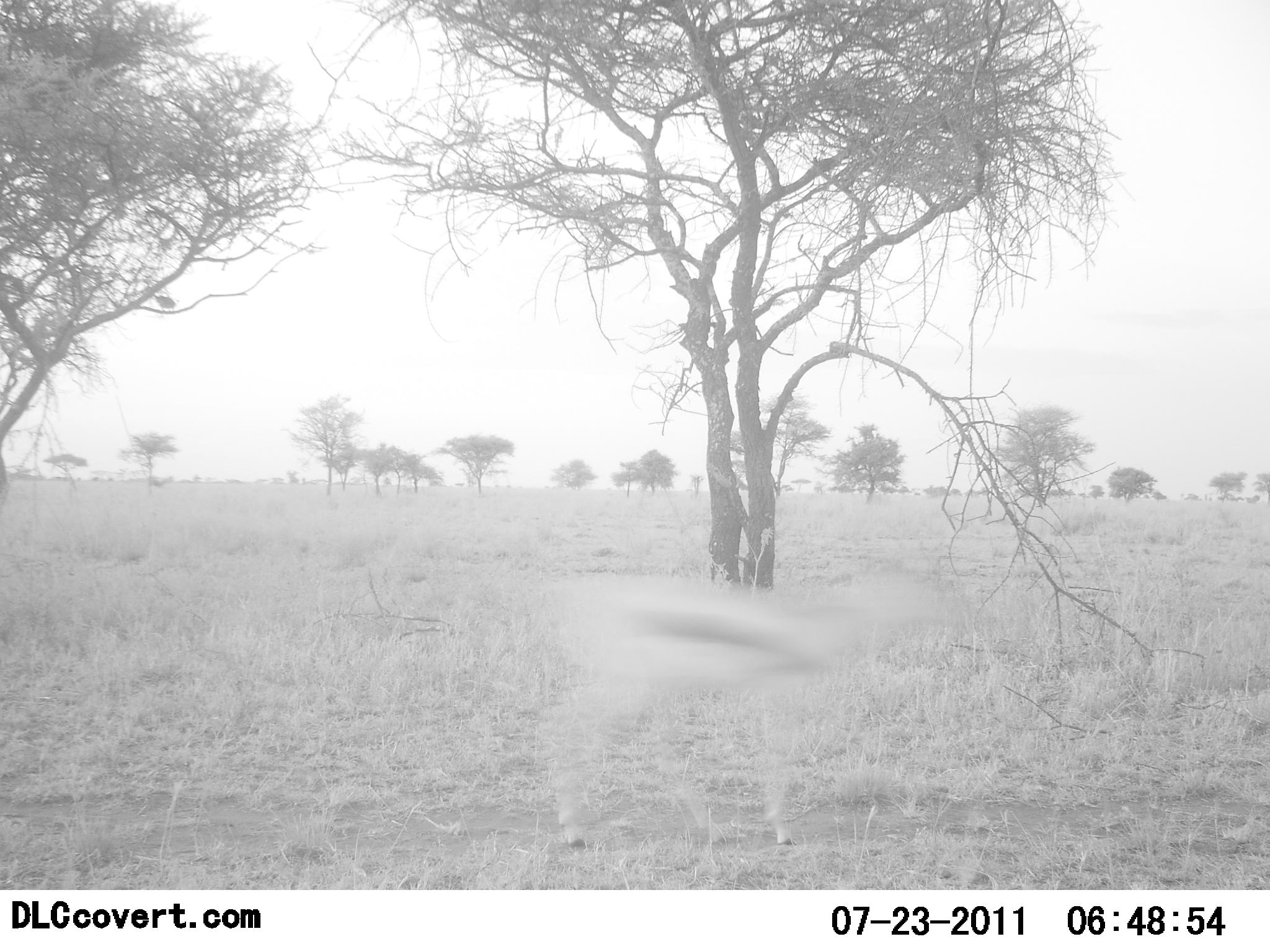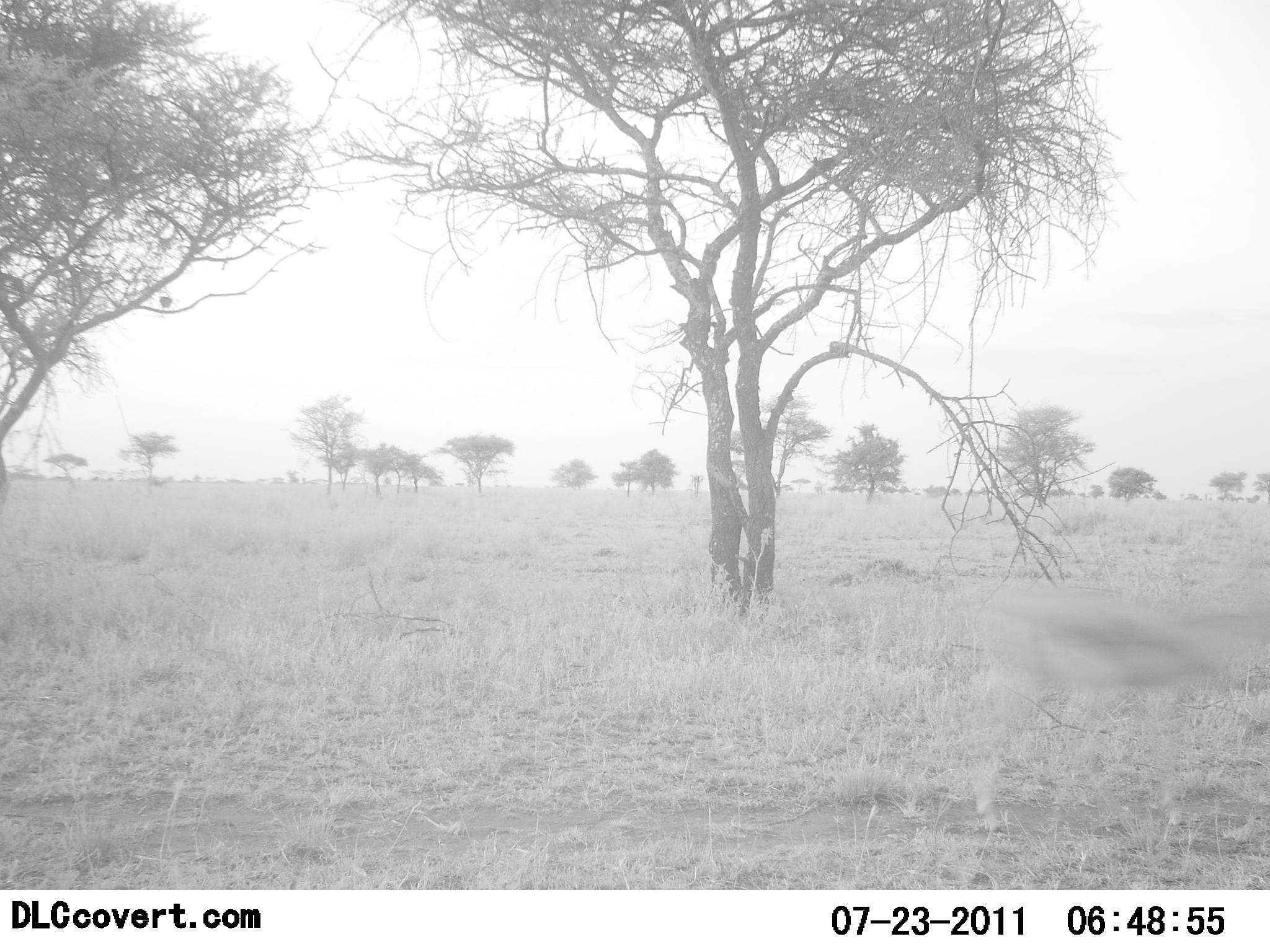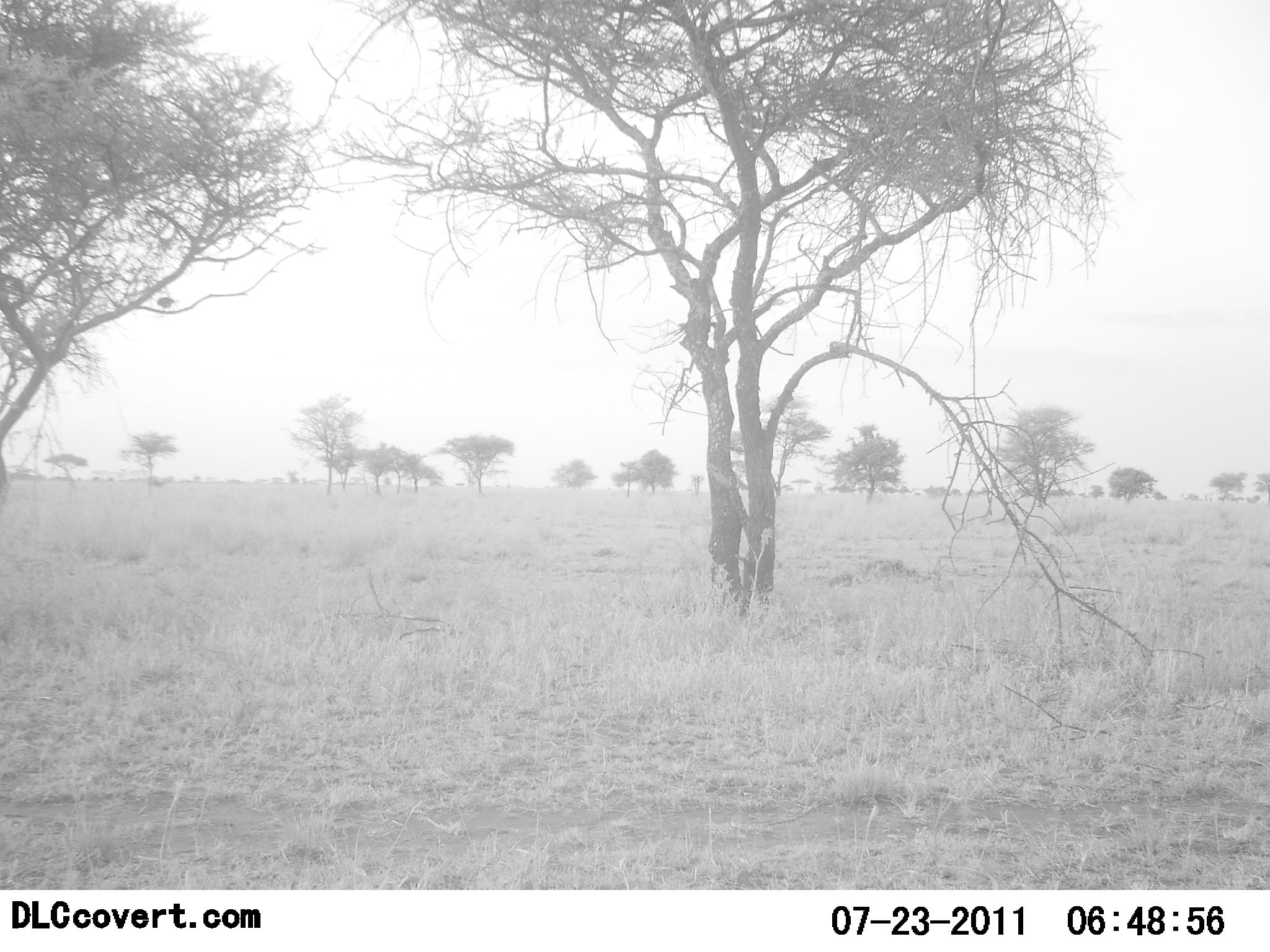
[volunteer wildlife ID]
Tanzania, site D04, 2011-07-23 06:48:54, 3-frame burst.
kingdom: Animalia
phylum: Chordata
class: Mammalia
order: Artiodactyla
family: Bovidae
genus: Eudorcas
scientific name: Eudorcas thomsonii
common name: thomson's gazelle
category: gazellethomsons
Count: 1.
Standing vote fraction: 0%.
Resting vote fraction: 0%.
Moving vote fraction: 100%.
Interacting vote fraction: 0%.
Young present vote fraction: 0%.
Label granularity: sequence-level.